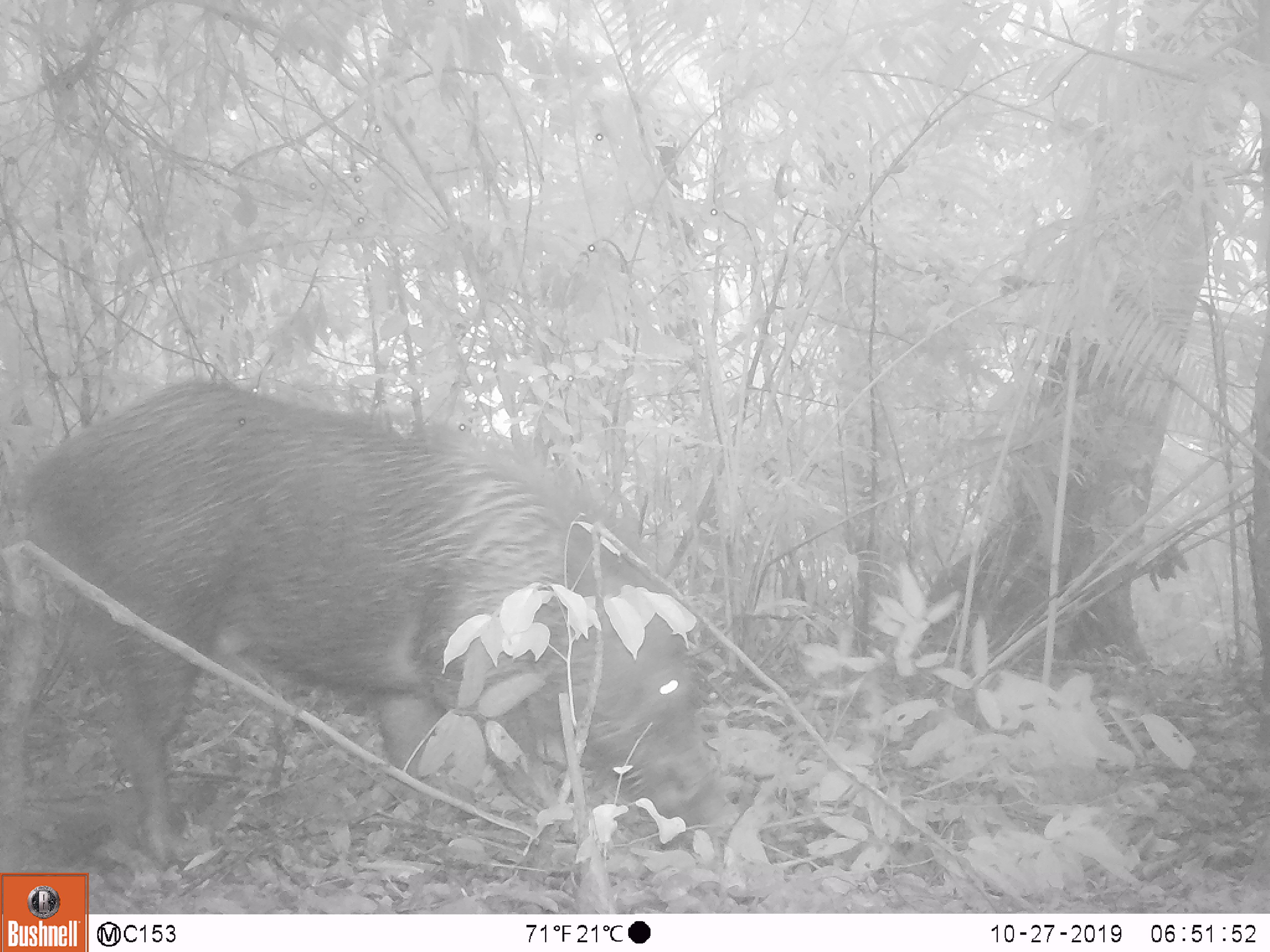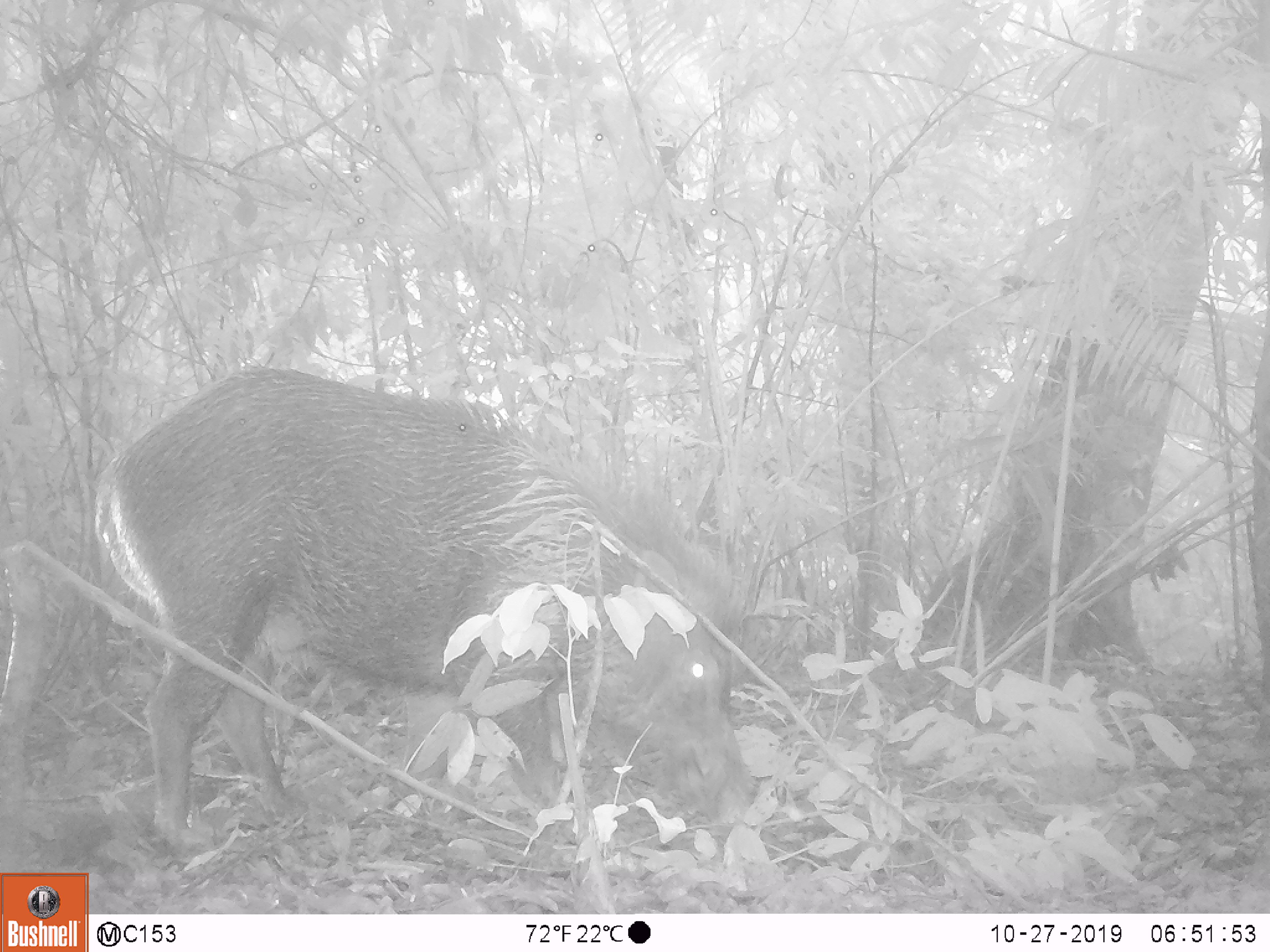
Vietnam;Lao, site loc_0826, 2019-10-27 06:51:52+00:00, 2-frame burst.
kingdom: Animalia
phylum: Chordata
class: Mammalia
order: Artiodactyla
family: Suidae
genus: Sus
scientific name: Sus scrofa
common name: eurasian wild pig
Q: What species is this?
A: Eurasian wild pig (Sus scrofa).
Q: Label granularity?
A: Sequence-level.